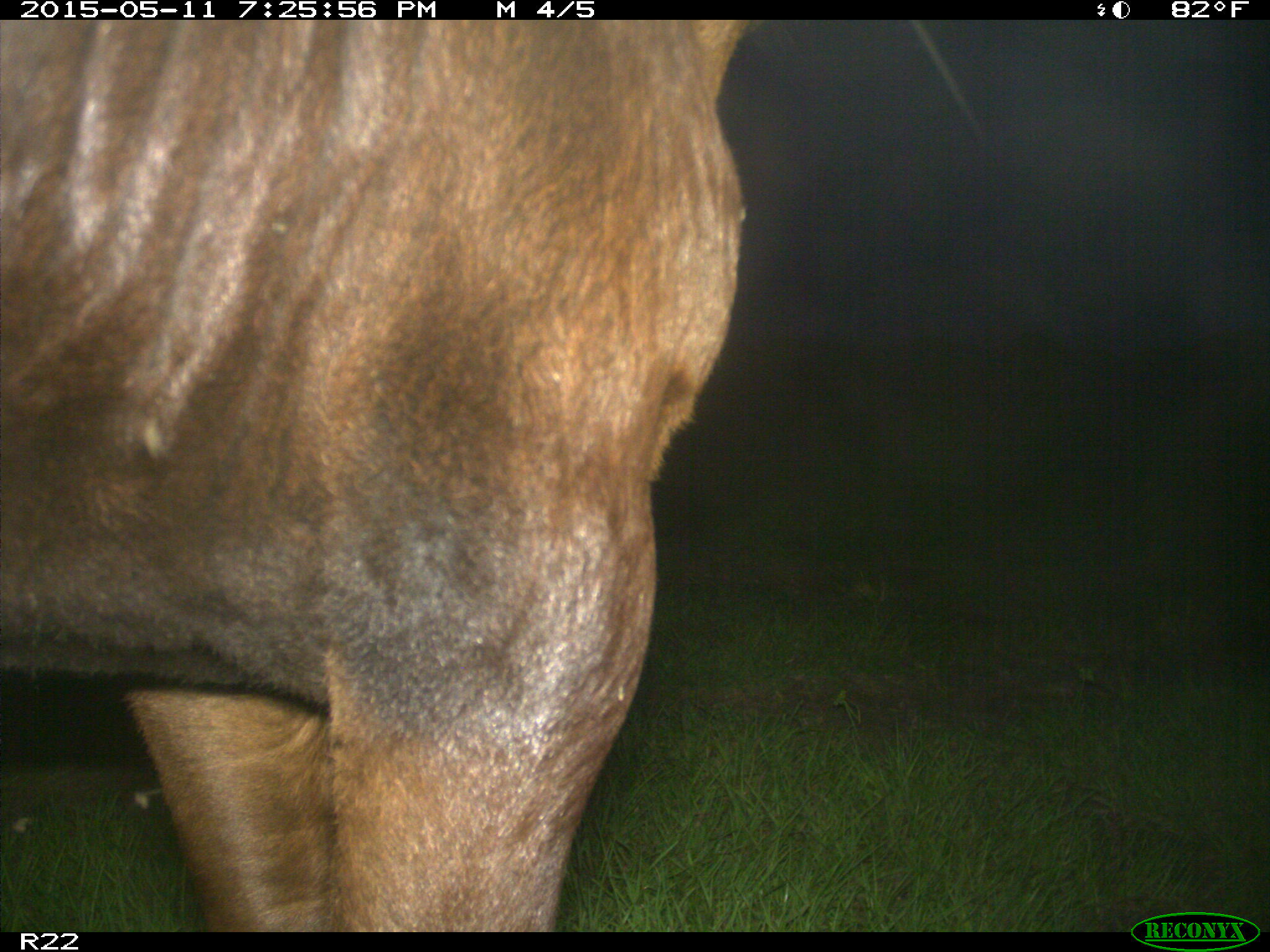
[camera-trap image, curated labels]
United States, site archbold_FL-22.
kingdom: Animalia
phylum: Chordata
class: Mammalia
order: Artiodactyla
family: Bovidae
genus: Bos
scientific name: Bos taurus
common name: domestic cow